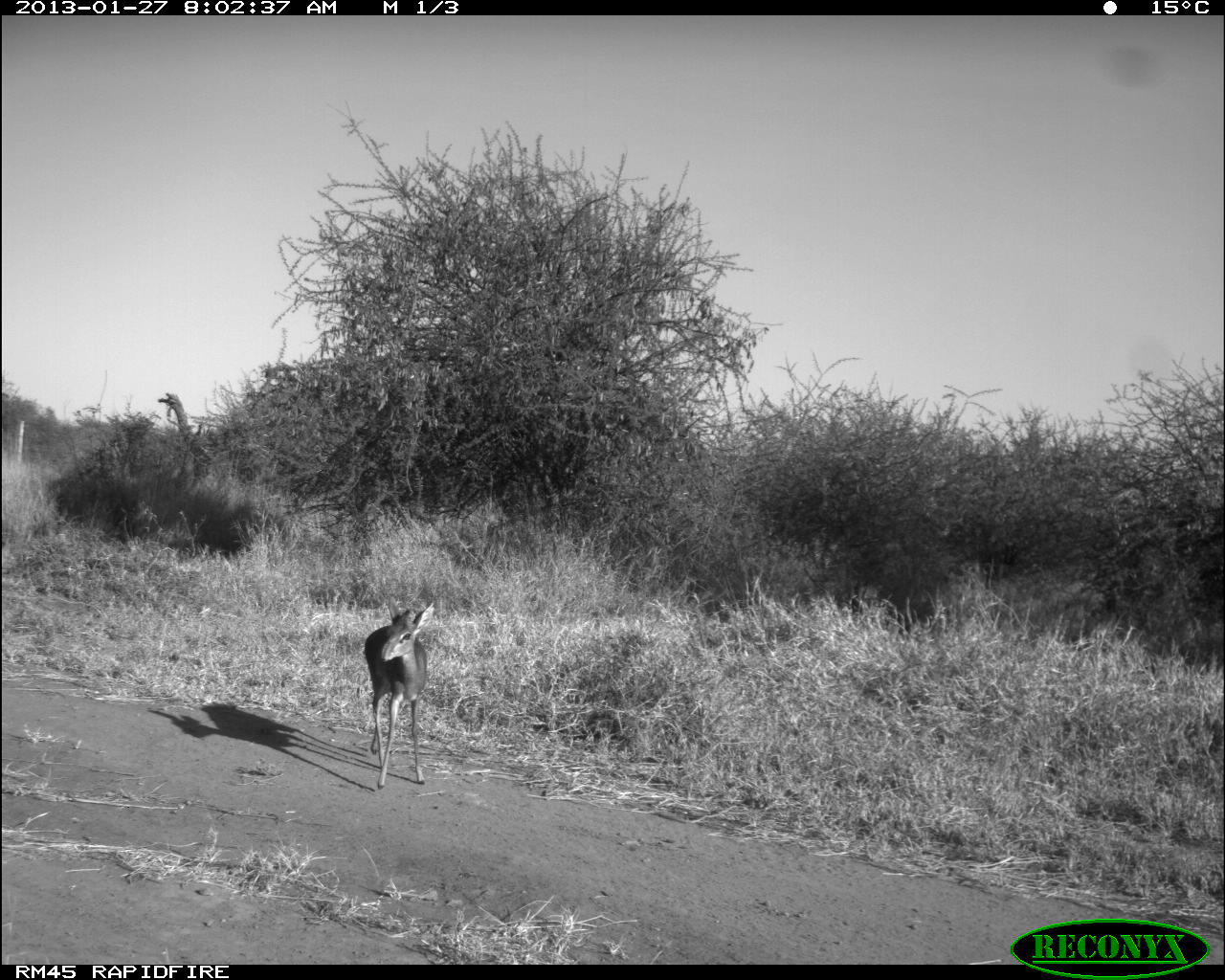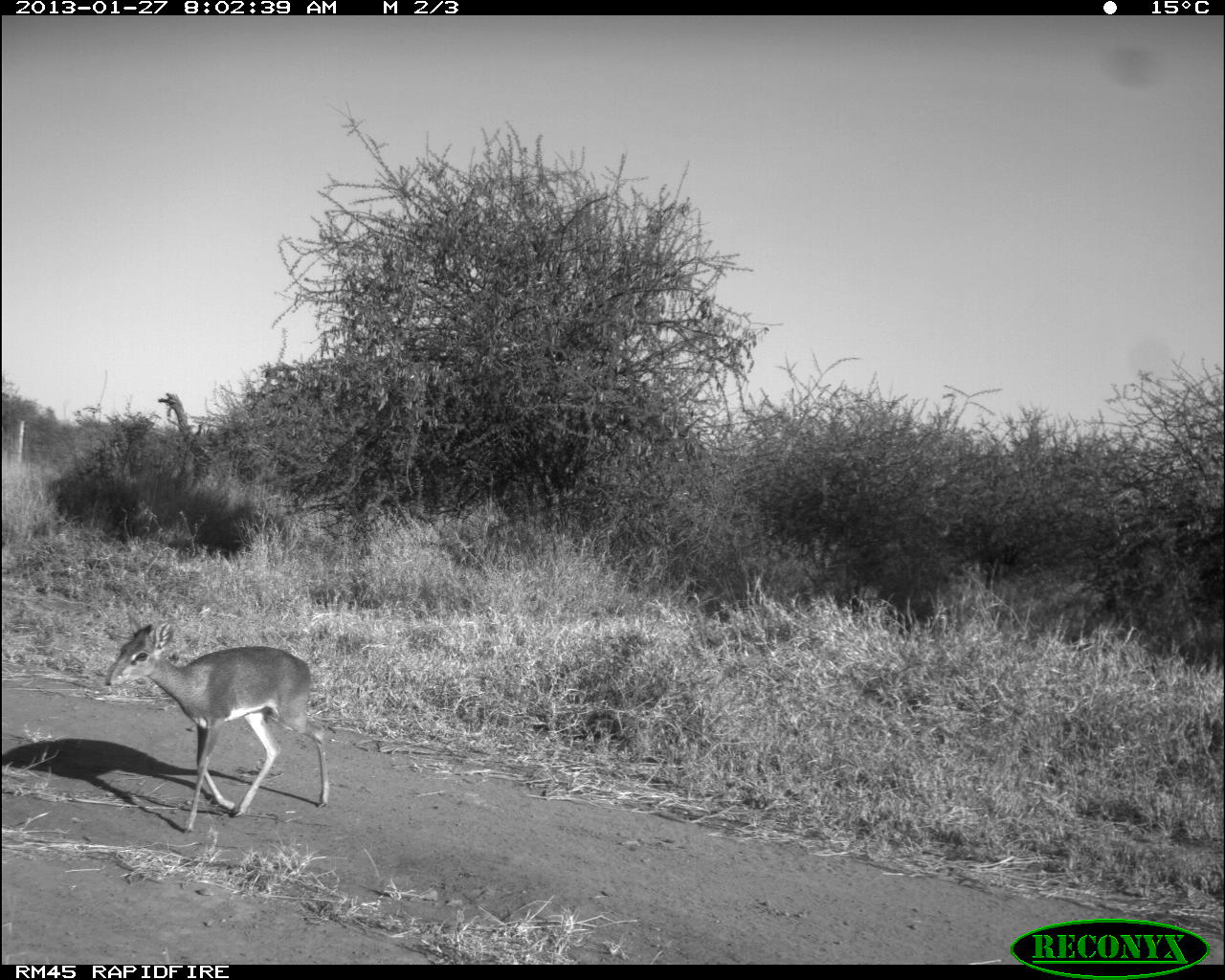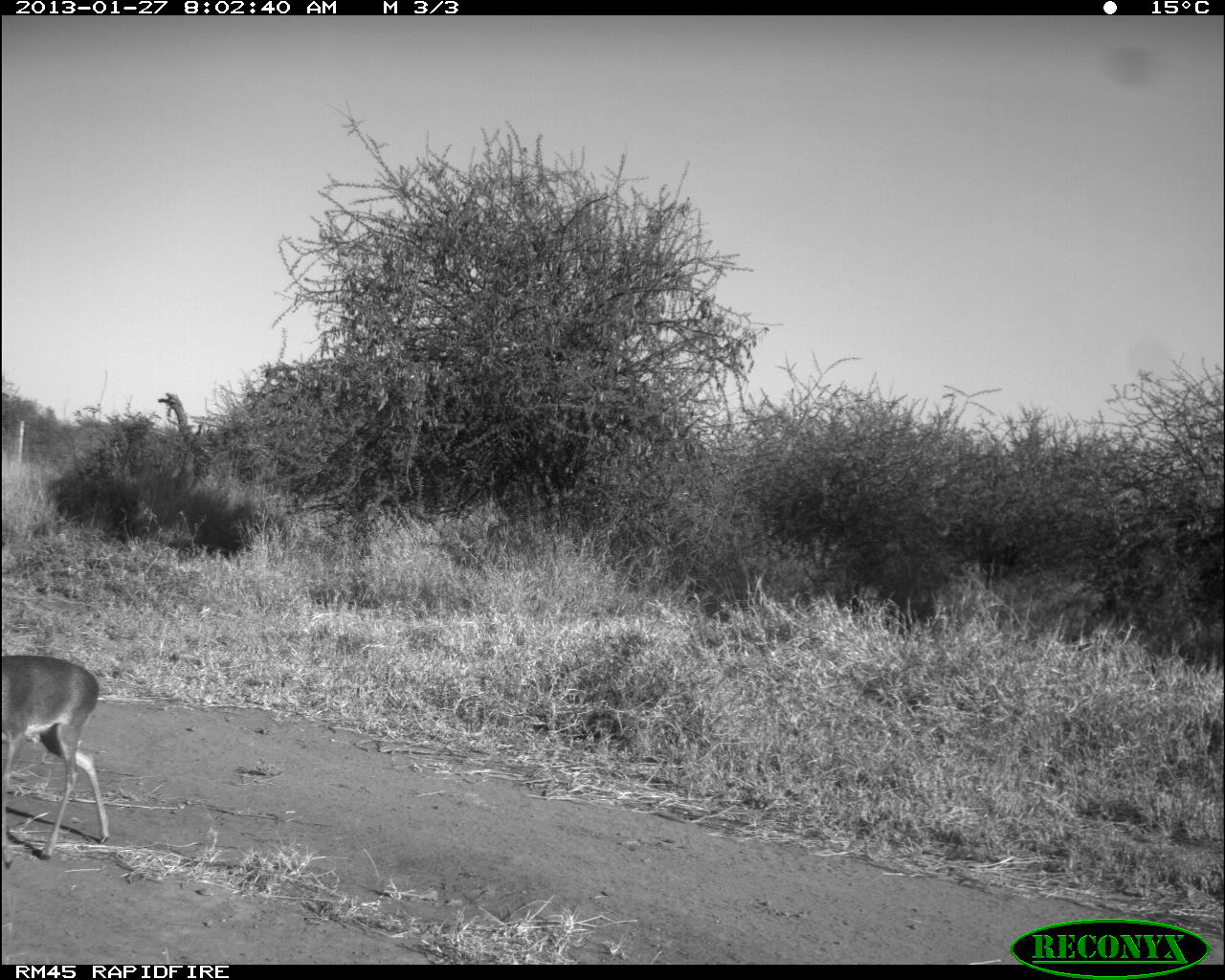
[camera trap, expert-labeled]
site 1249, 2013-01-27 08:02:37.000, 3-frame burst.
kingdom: Animalia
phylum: Chordata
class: Mammalia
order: Artiodactyla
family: Bovidae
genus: Madoqua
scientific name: Madoqua guentheri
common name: günther's dik-dik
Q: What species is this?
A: Madoqua guentheri (günther's dik-dik).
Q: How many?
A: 1.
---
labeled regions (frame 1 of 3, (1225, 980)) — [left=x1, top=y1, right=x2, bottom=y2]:
madoqua guentheri: [left=361, top=595, right=435, bottom=789]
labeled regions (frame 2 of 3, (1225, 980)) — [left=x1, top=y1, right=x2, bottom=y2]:
madoqua guentheri: [left=102, top=609, right=331, bottom=833]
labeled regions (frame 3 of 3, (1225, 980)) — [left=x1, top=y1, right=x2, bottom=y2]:
madoqua guentheri: [left=0, top=652, right=110, bottom=869]